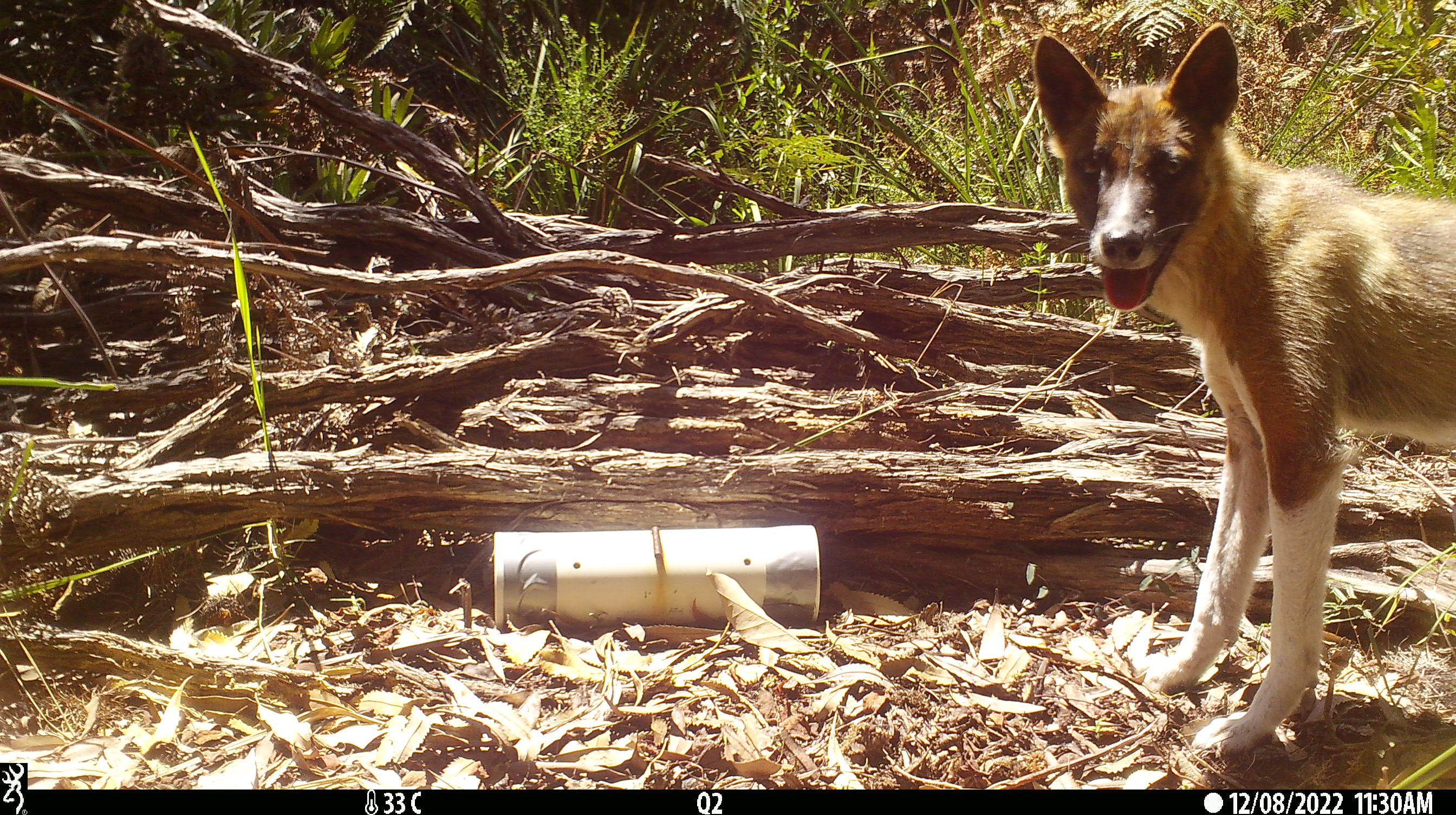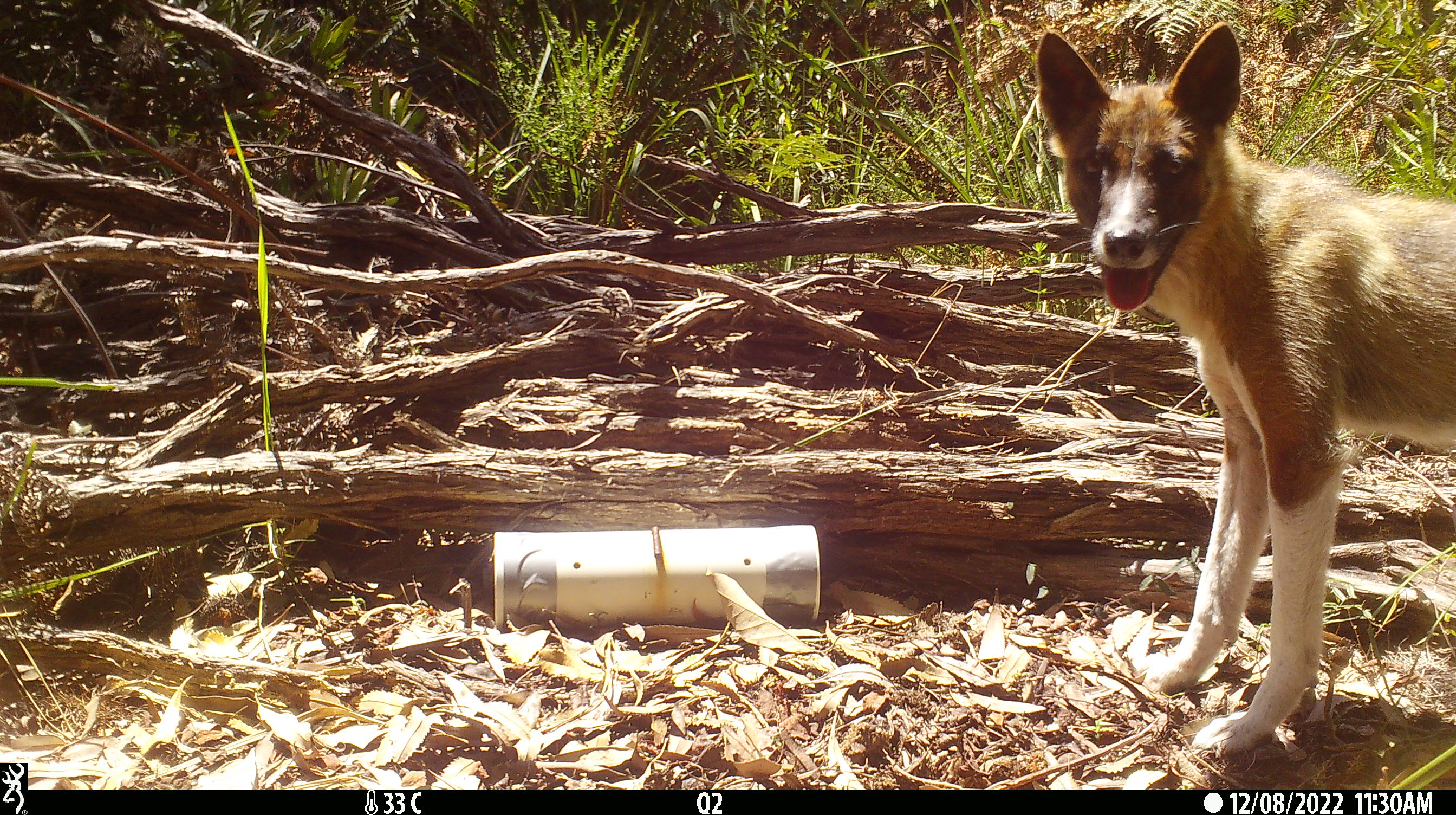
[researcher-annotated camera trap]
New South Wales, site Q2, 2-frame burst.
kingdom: Animalia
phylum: Chordata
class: Mammalia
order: Carnivora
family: Canidae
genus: Canis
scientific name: Canis familiaris dingo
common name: dingo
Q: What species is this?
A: Dingo (Canis familiaris dingo).